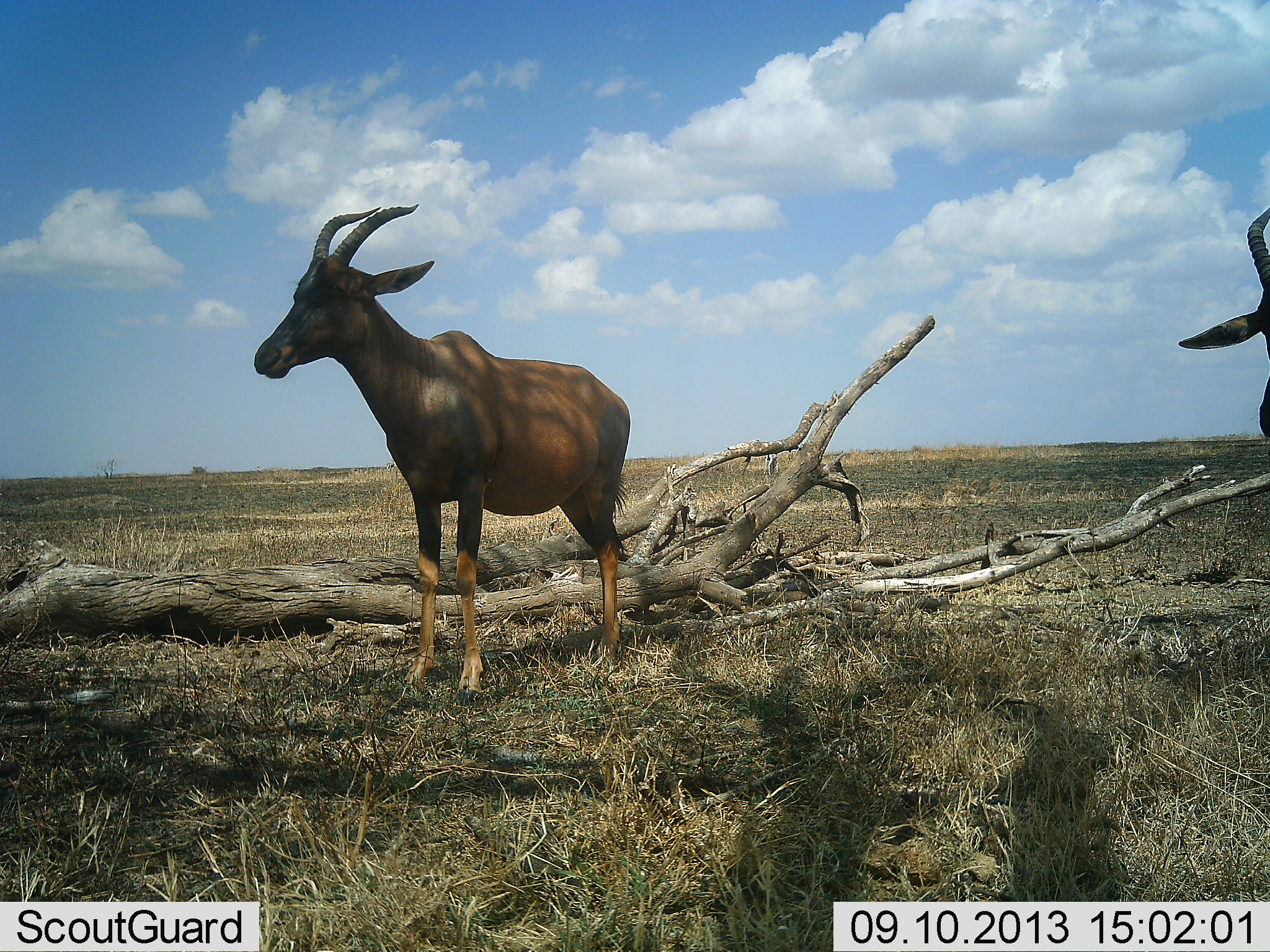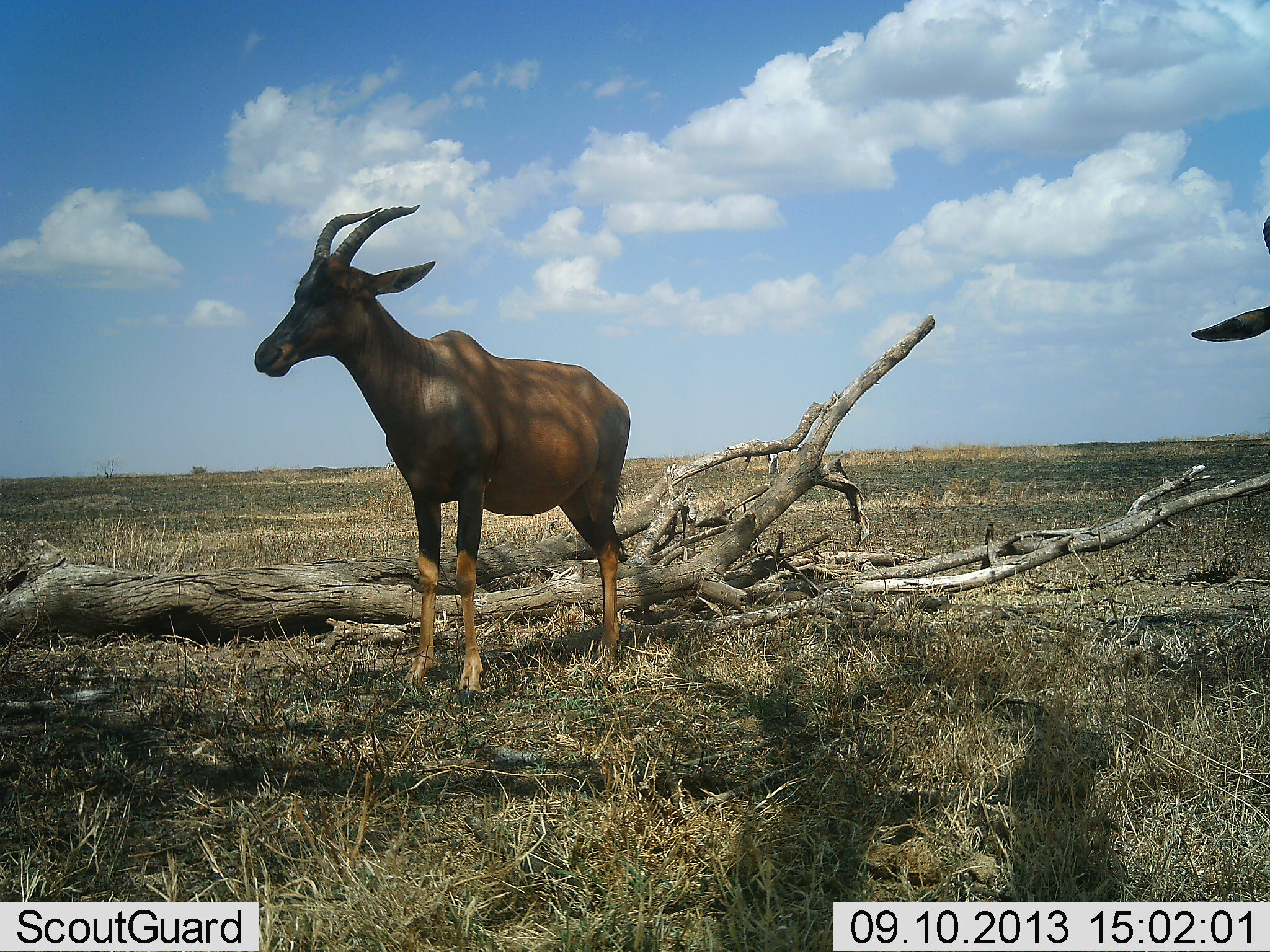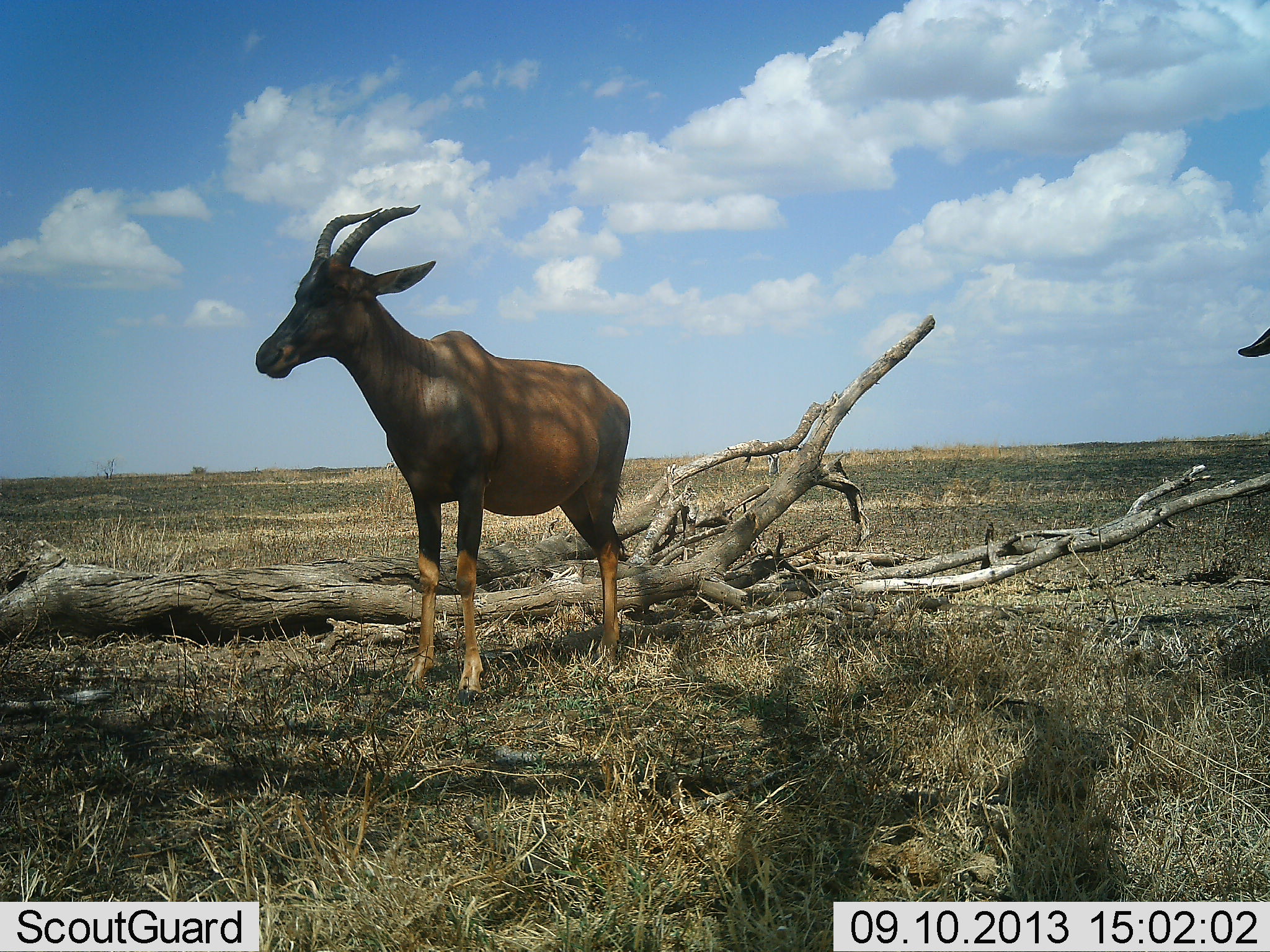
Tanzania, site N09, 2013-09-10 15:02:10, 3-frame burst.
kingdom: Animalia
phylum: Chordata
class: Mammalia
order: Artiodactyla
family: Bovidae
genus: Damaliscus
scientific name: Damaliscus lunatus jimela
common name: topi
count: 2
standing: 100%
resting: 0%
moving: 9%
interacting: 0%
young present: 0%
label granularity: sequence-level